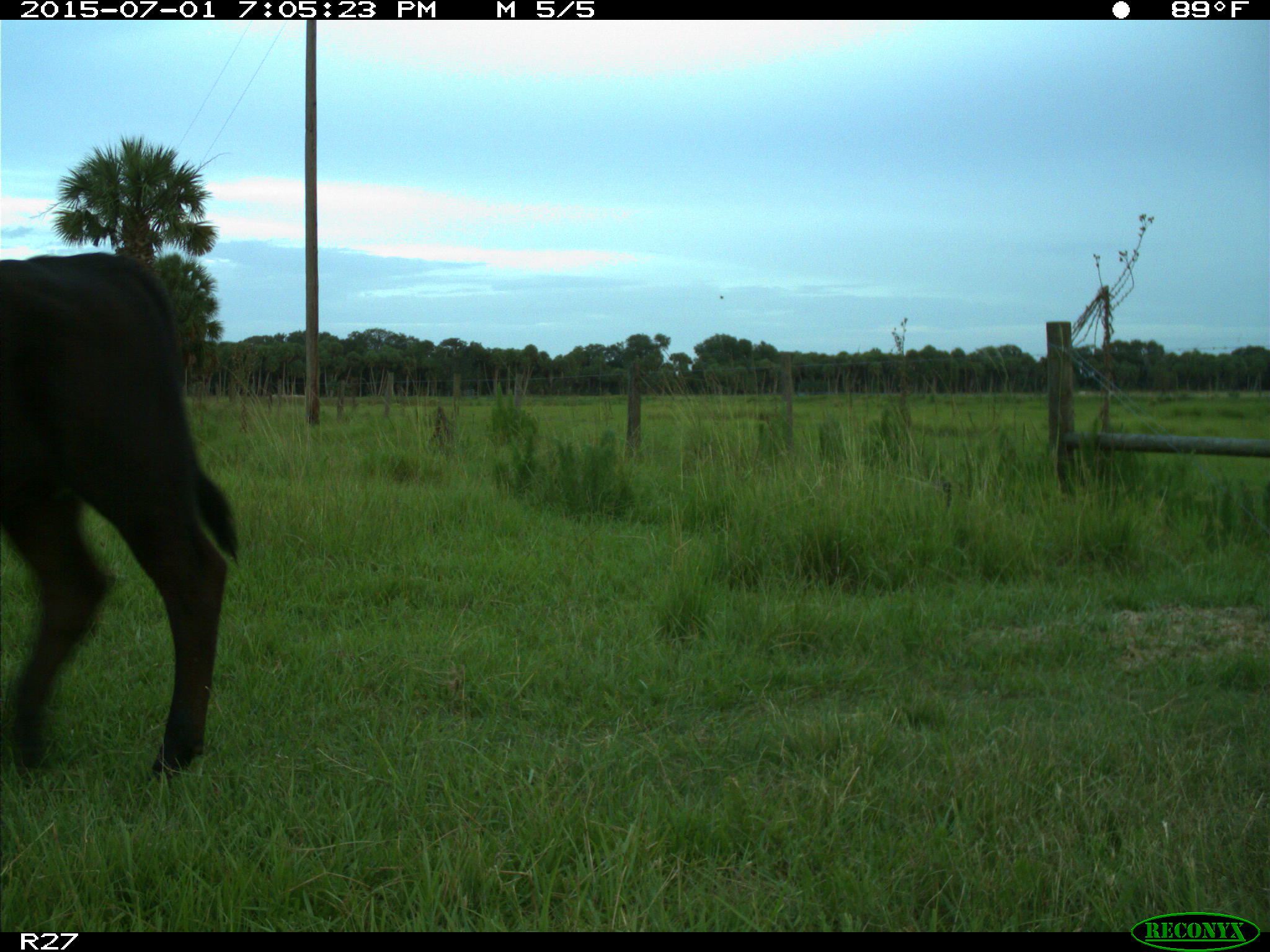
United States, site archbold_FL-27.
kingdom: Animalia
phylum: Chordata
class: Mammalia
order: Artiodactyla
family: Bovidae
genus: Bos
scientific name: Bos taurus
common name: domestic cow